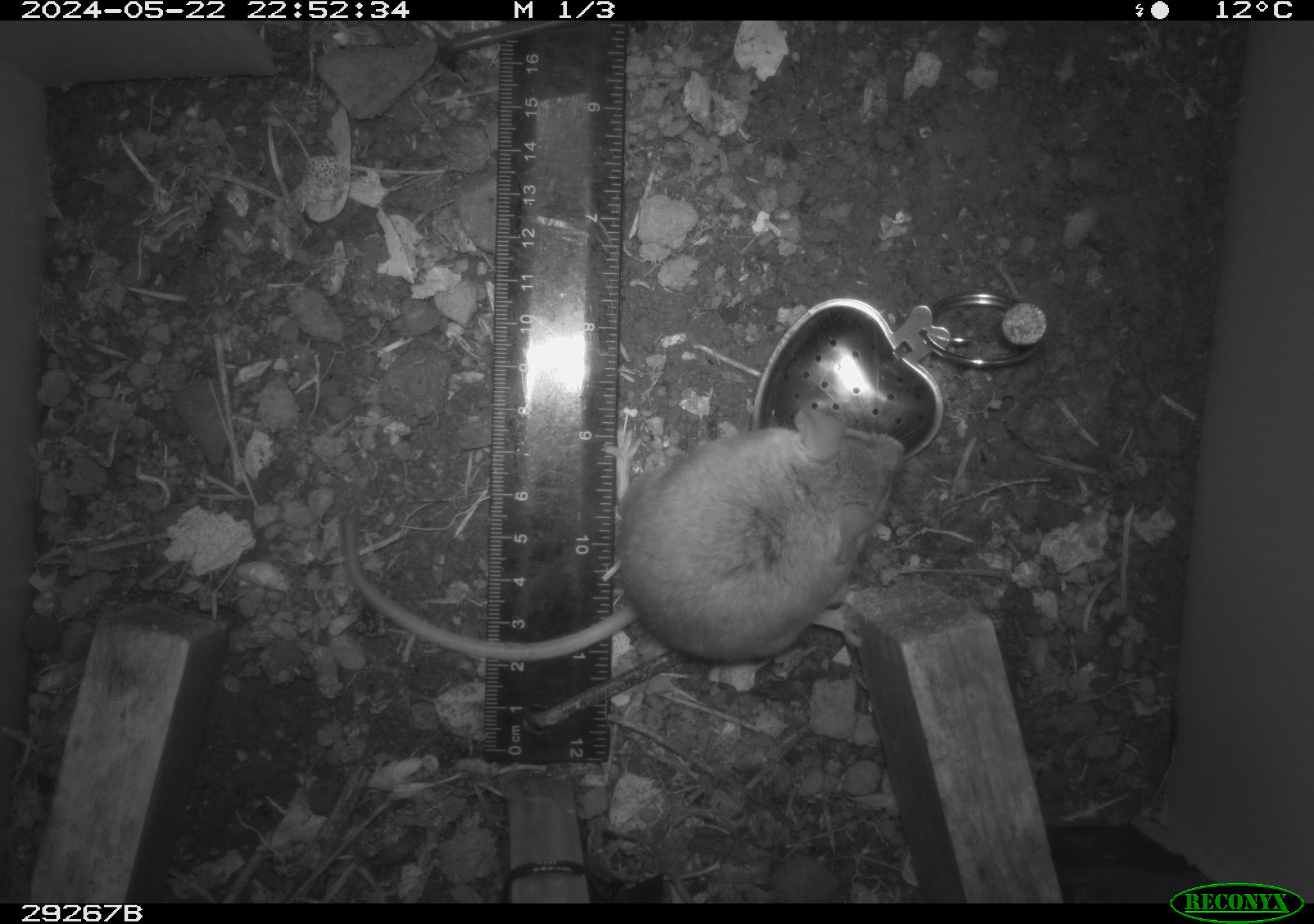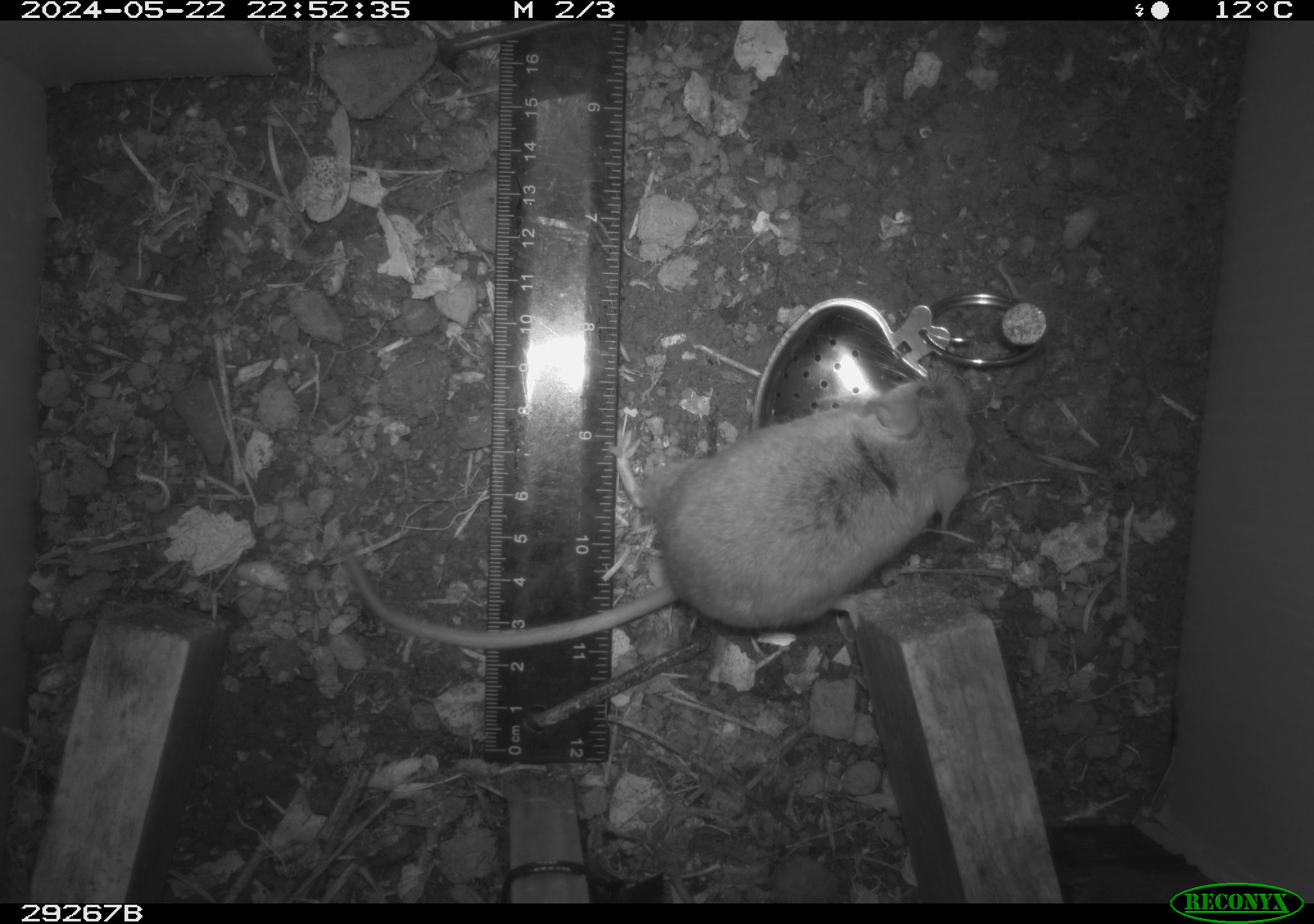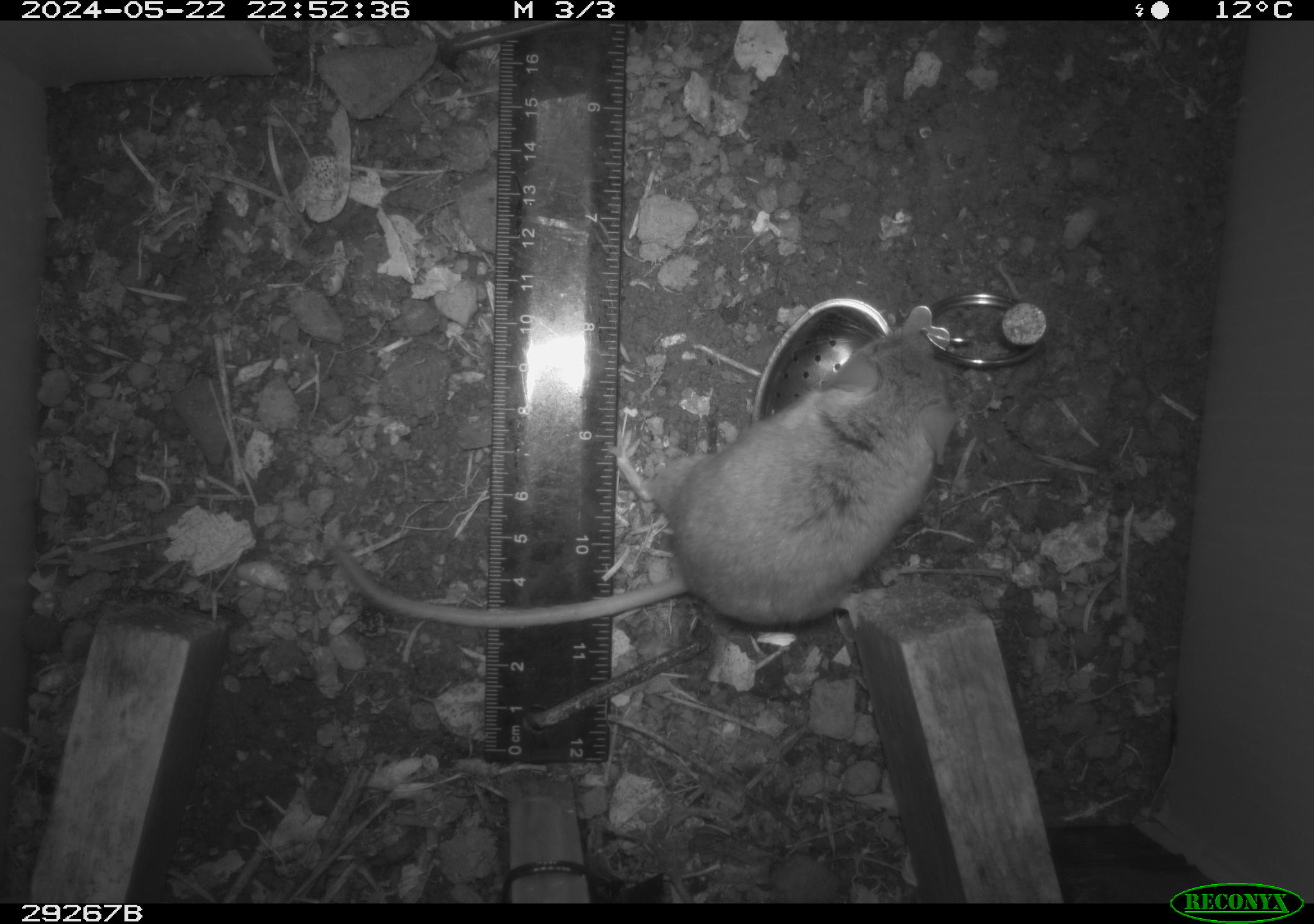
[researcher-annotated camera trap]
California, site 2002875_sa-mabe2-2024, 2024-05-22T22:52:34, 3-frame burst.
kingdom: Animalia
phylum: Chordata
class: Mammalia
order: Rodentia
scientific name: Rodentia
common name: mouse species